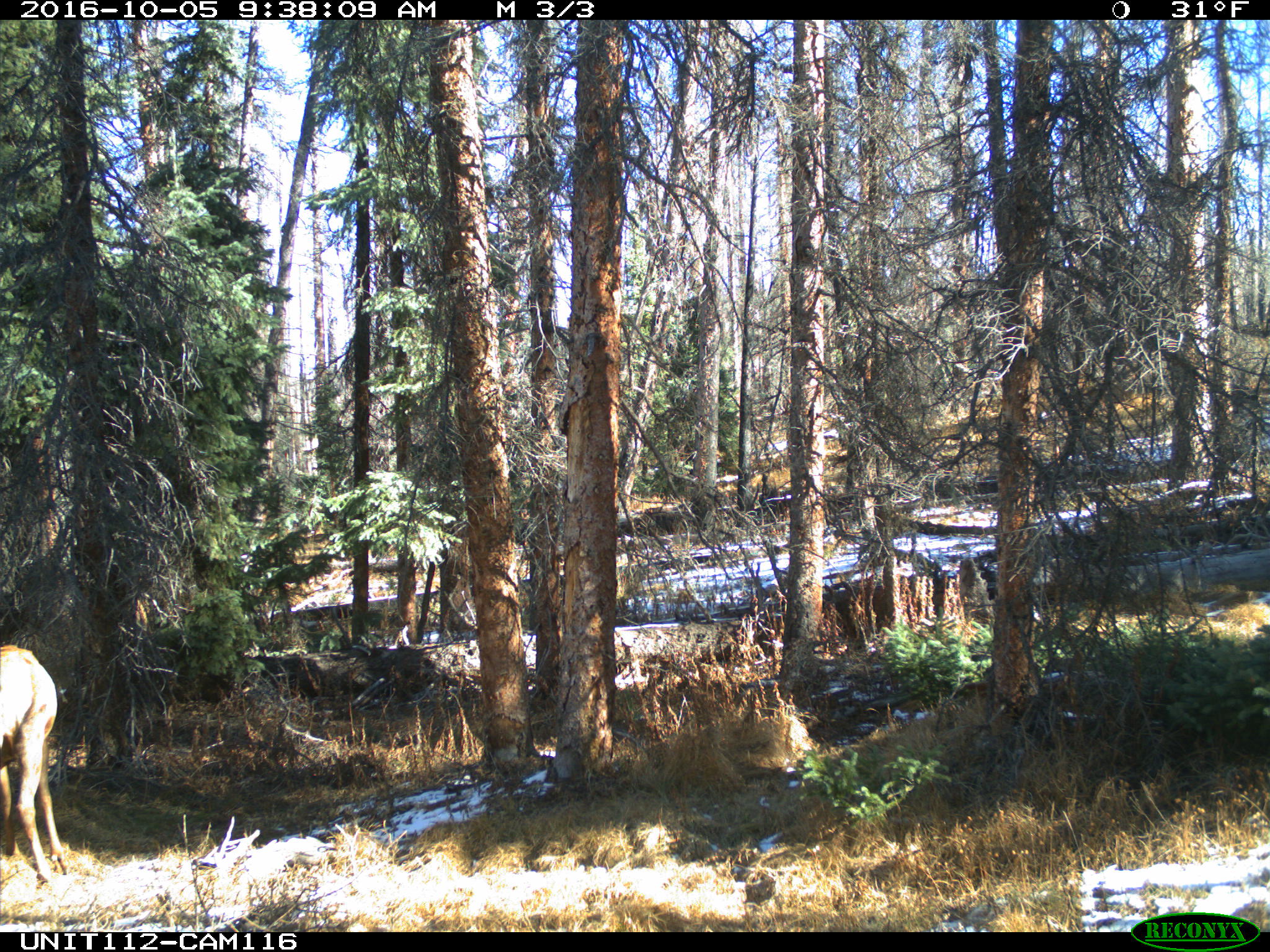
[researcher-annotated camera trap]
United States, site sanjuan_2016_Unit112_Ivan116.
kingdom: Animalia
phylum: Chordata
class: Mammalia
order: Artiodactyla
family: Cervidae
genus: Cervus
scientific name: Cervus elaphus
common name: red deer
Cervus elaphus (red deer).